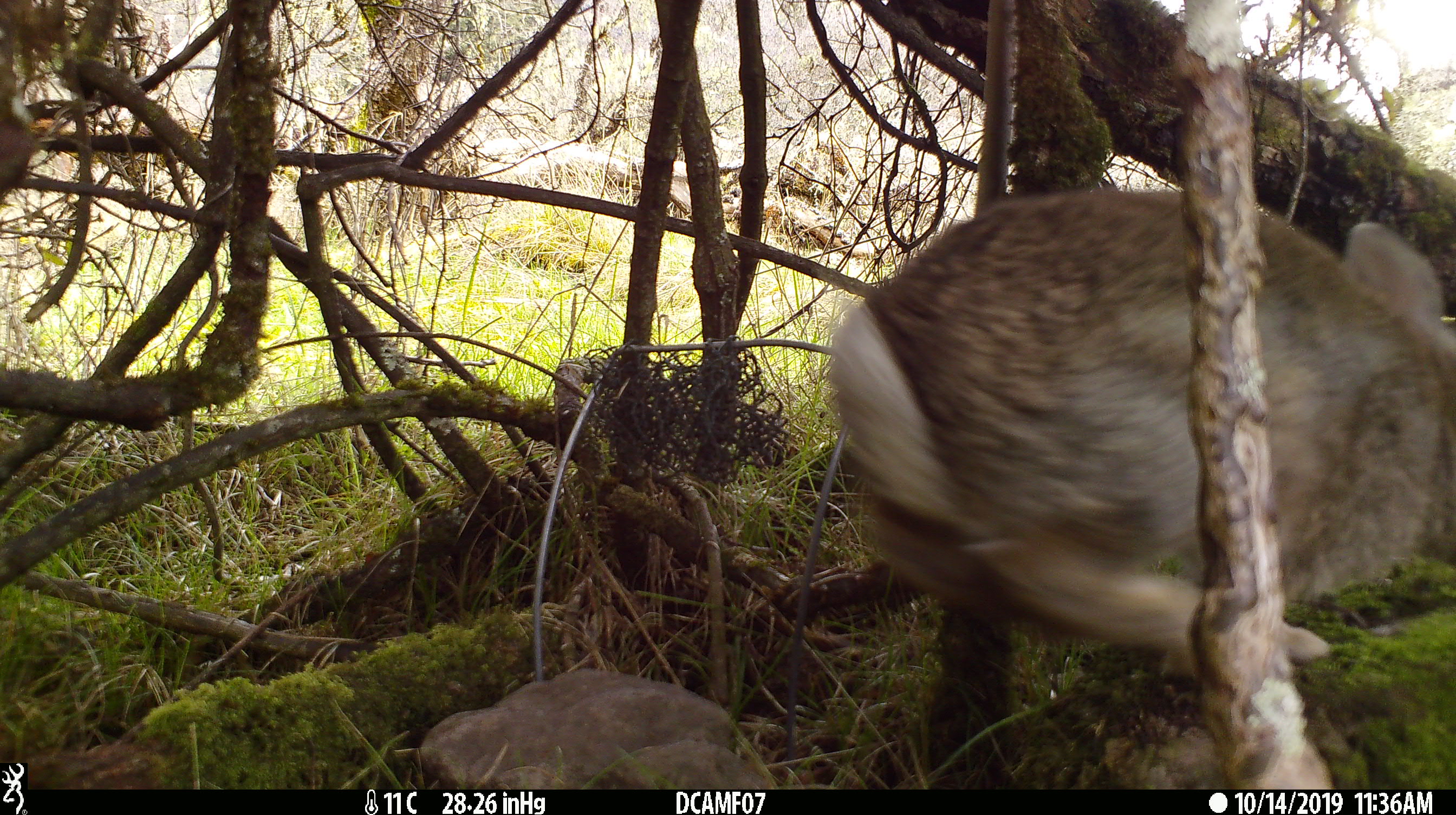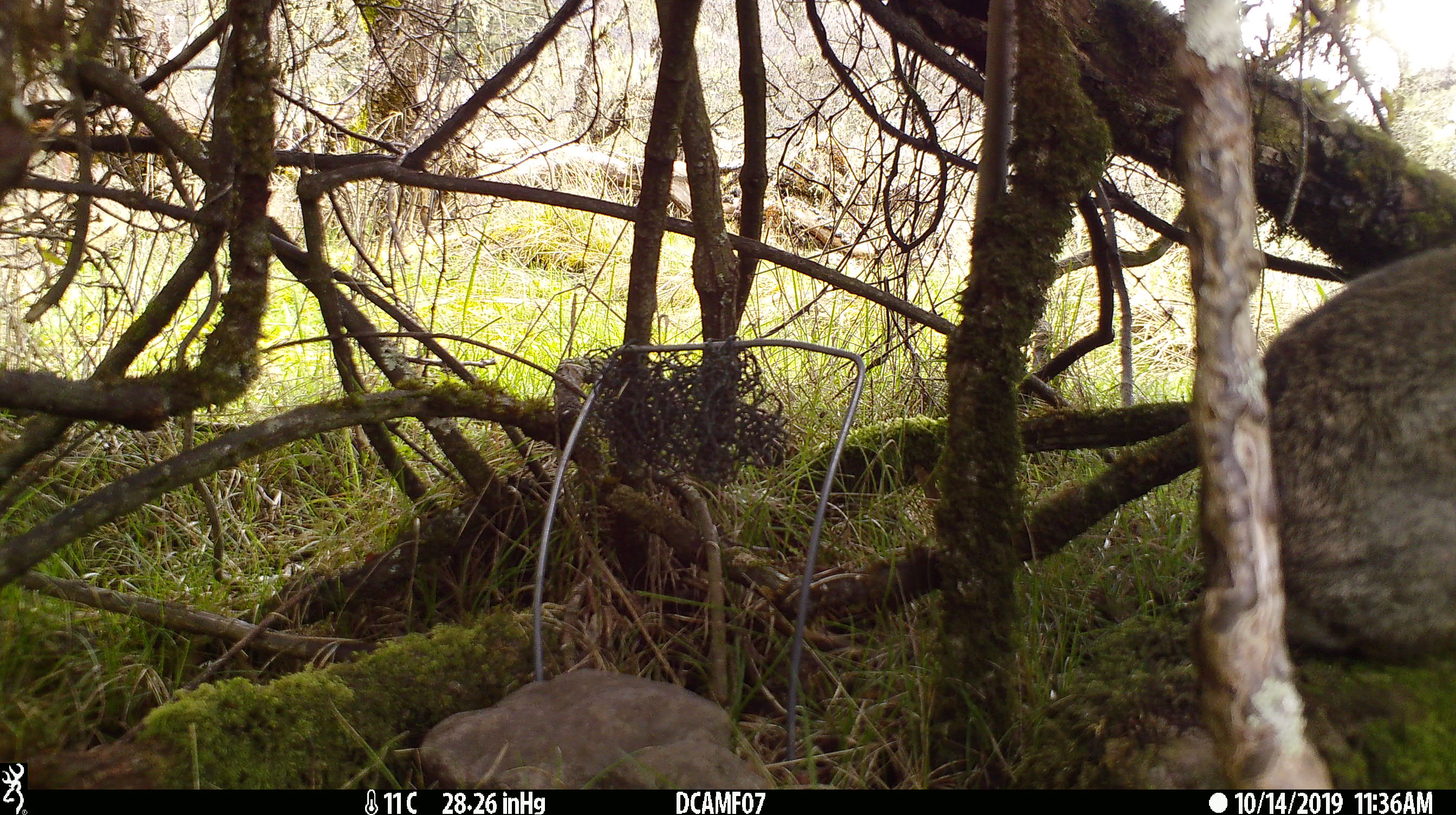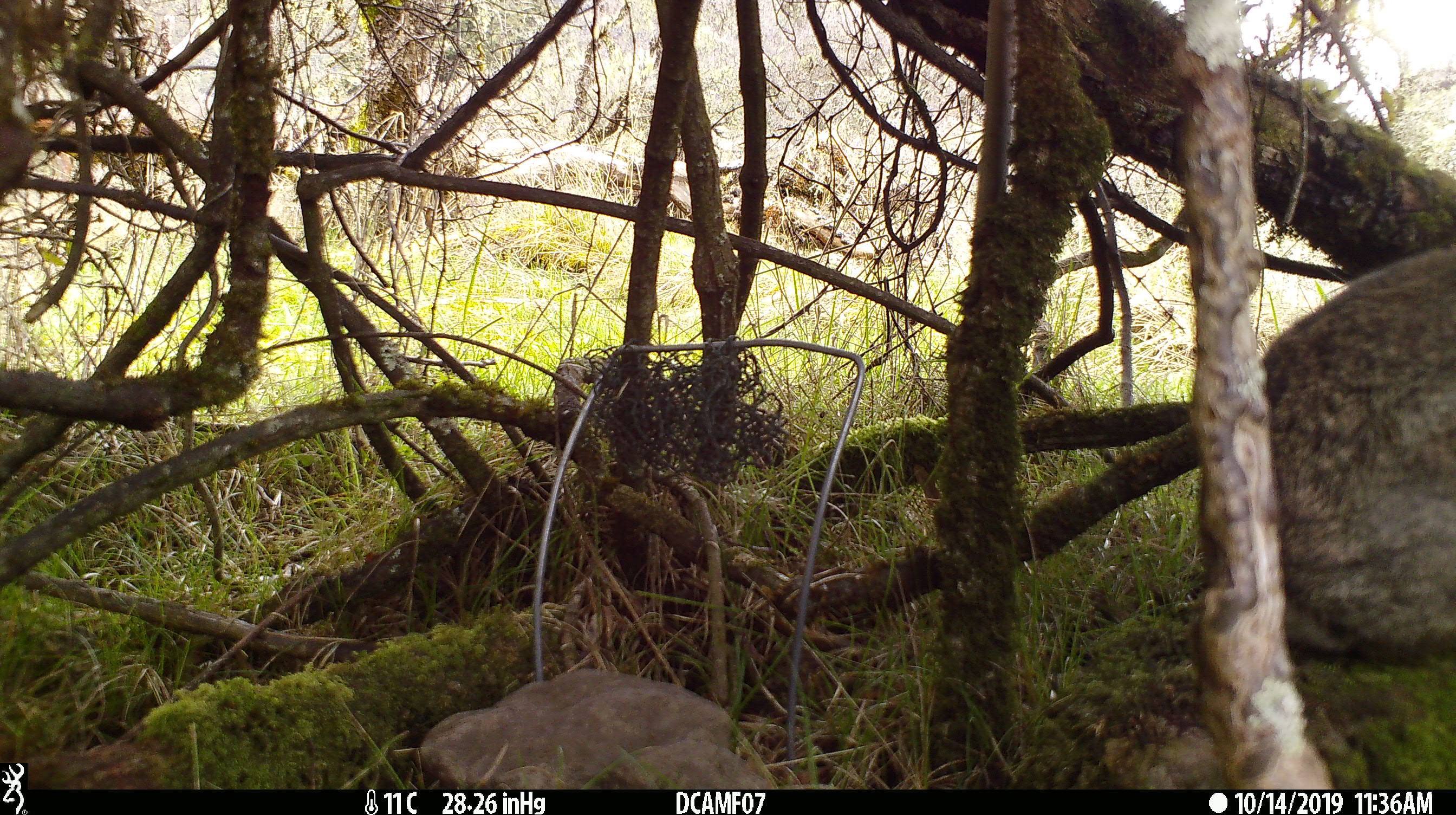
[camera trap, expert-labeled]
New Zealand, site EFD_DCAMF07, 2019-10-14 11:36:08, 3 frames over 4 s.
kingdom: Animalia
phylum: Chordata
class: Mammalia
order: Lagomorpha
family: Leporidae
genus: Oryctolagus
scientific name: Oryctolagus cuniculus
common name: european rabbit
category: rabbit